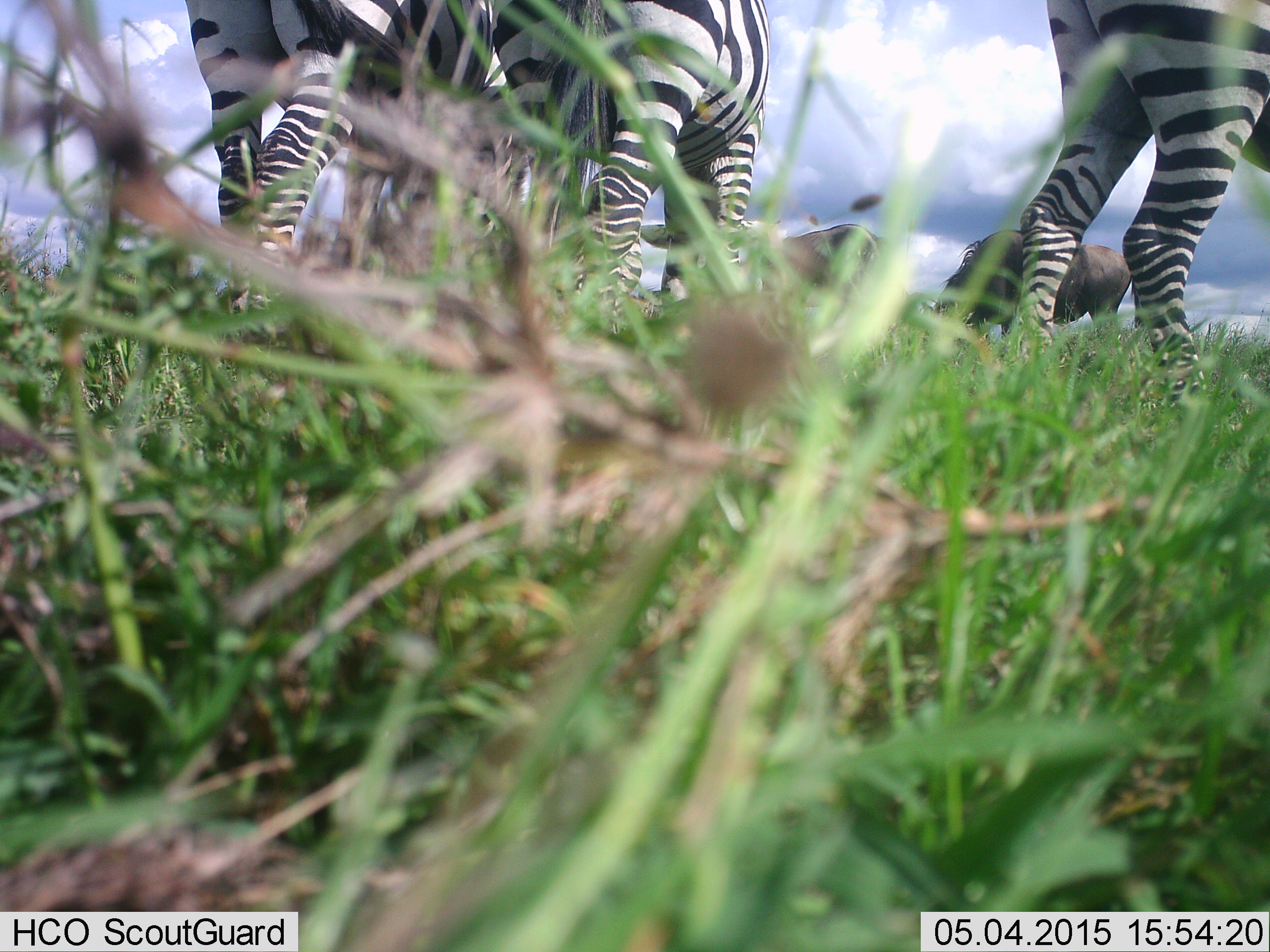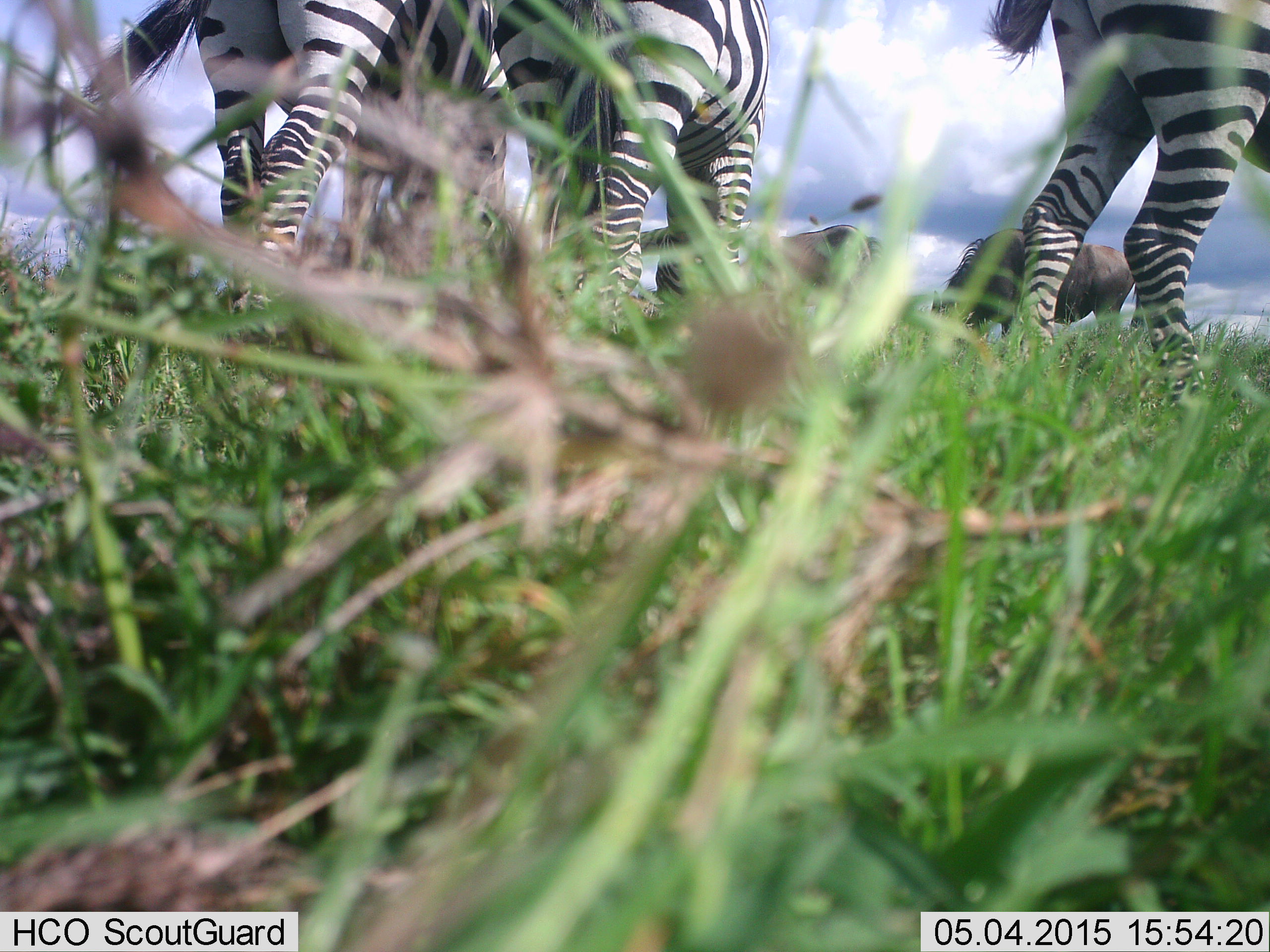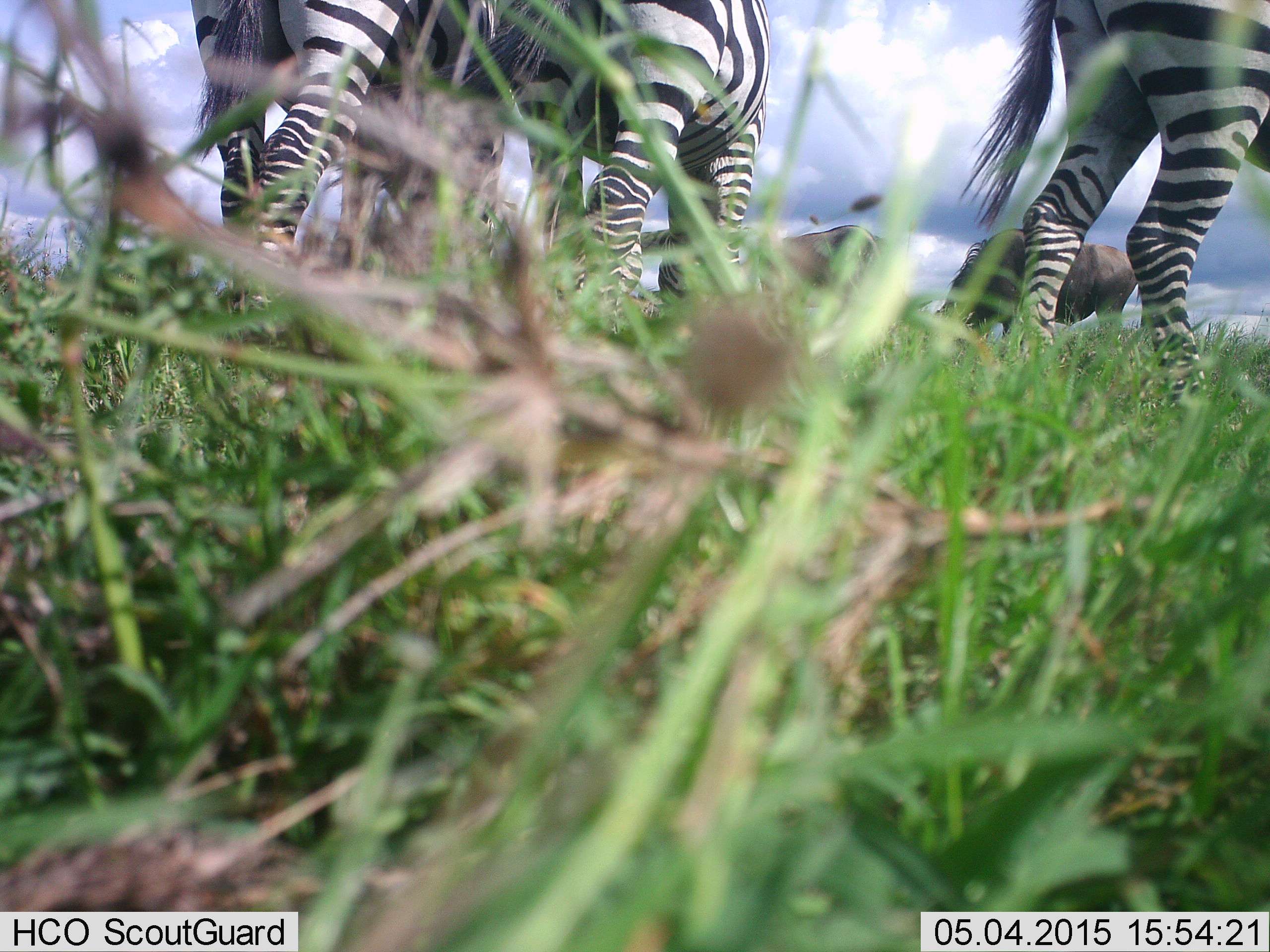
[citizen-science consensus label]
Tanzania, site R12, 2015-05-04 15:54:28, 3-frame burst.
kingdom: Animalia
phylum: Chordata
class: Mammalia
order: Artiodactyla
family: Bovidae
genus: Connochaetes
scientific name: Connochaetes taurinus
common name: blue wildebeest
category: wildebeest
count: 2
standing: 50%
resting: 0%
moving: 0%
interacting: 0%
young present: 0%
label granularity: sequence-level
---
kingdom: Animalia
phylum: Chordata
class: Mammalia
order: Perissodactyla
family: Equidae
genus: Equus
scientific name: Equus quagga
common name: plains zebra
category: zebra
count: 3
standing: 80%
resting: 0%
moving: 0%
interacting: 0%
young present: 0%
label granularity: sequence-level